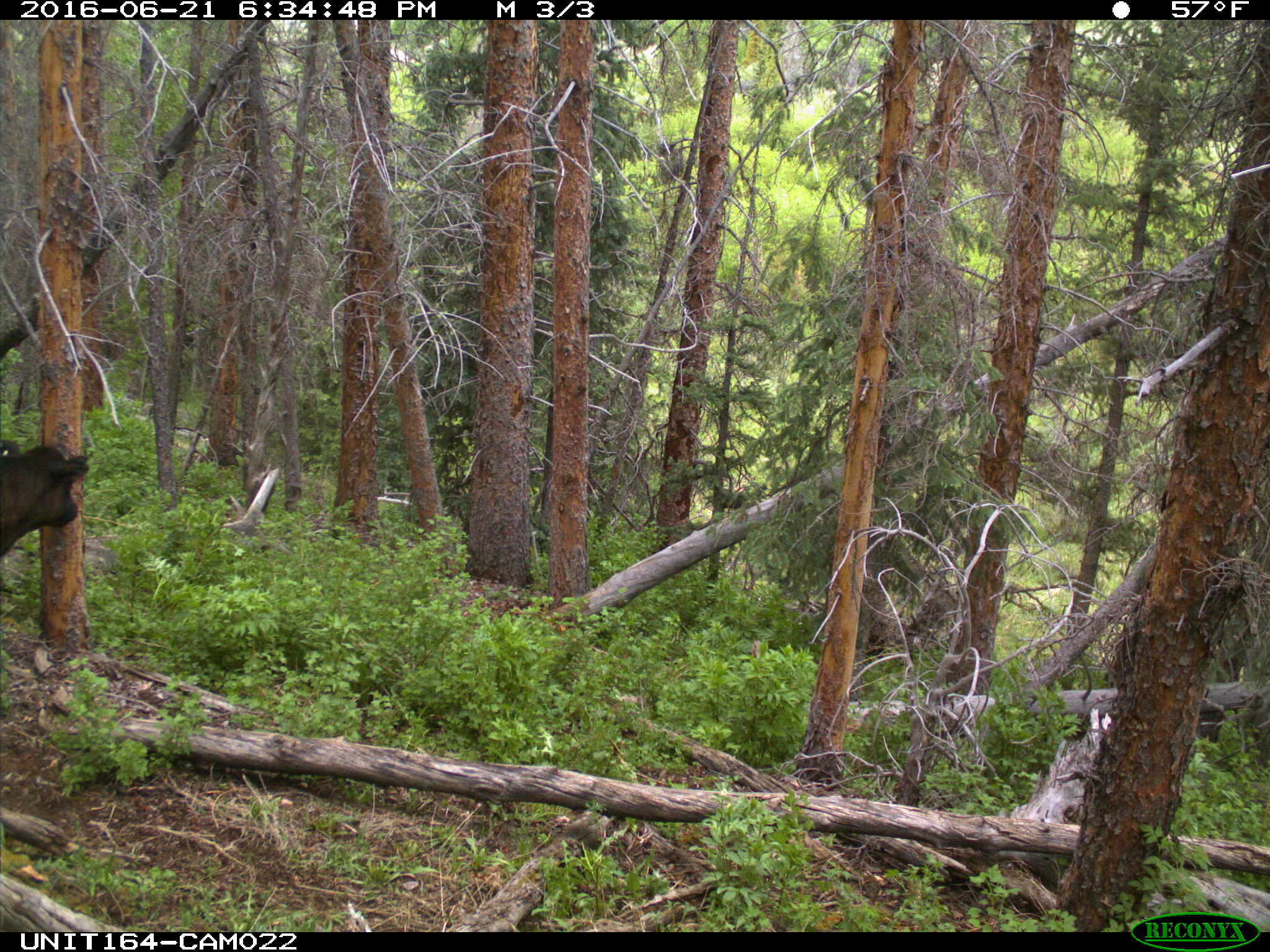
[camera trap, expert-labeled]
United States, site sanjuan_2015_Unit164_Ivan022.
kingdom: Animalia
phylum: Chordata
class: Mammalia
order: Artiodactyla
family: Bovidae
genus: Bos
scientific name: Bos taurus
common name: domestic cow